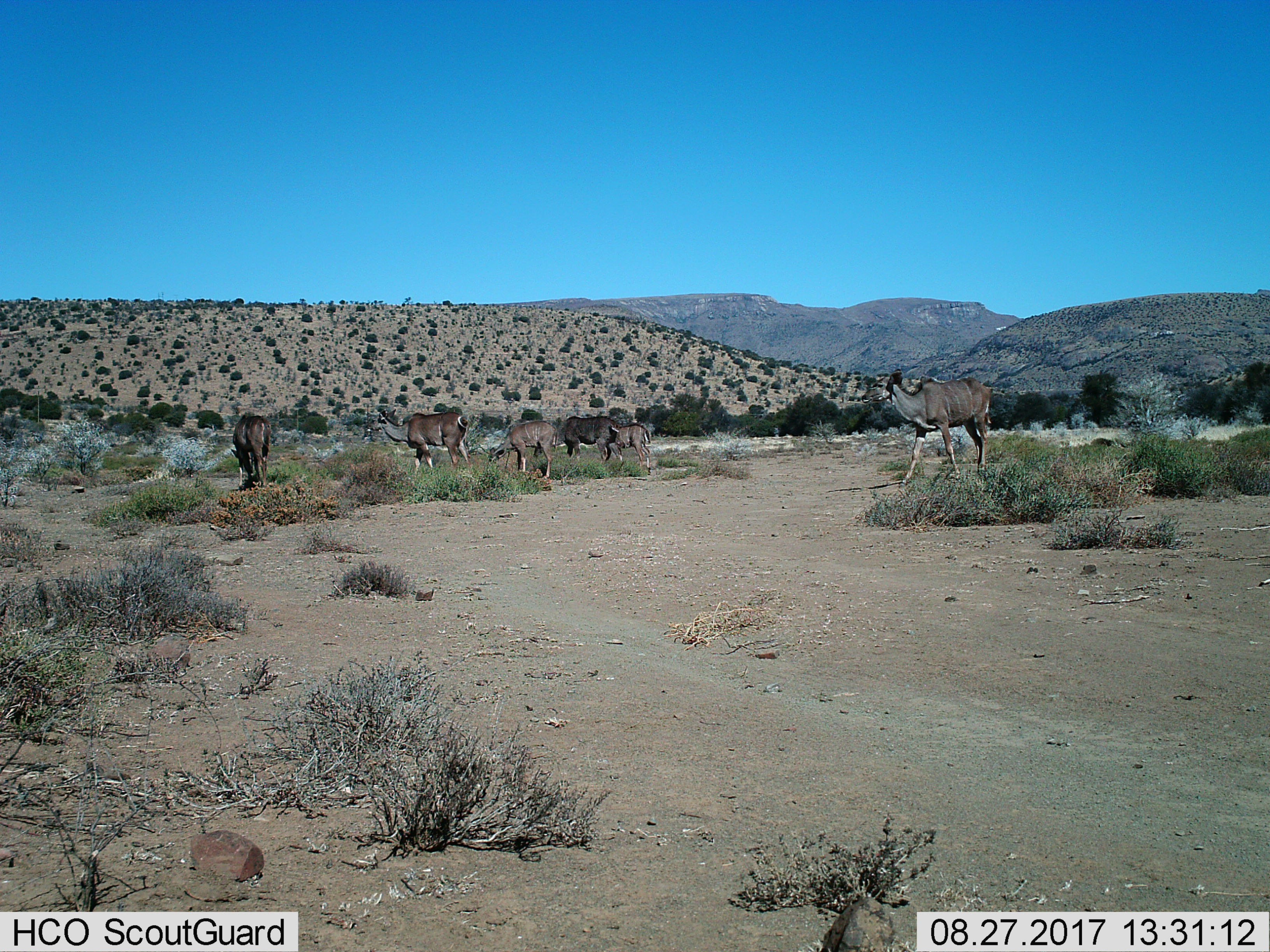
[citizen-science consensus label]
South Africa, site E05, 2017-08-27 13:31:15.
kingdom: Animalia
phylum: Chordata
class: Mammalia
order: Artiodactyla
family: Bovidae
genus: Tragelaphus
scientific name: Tragelaphus strepsiceros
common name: greater kudu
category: kudu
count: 6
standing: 67%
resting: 11%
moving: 56%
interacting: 0%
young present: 56%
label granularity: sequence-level